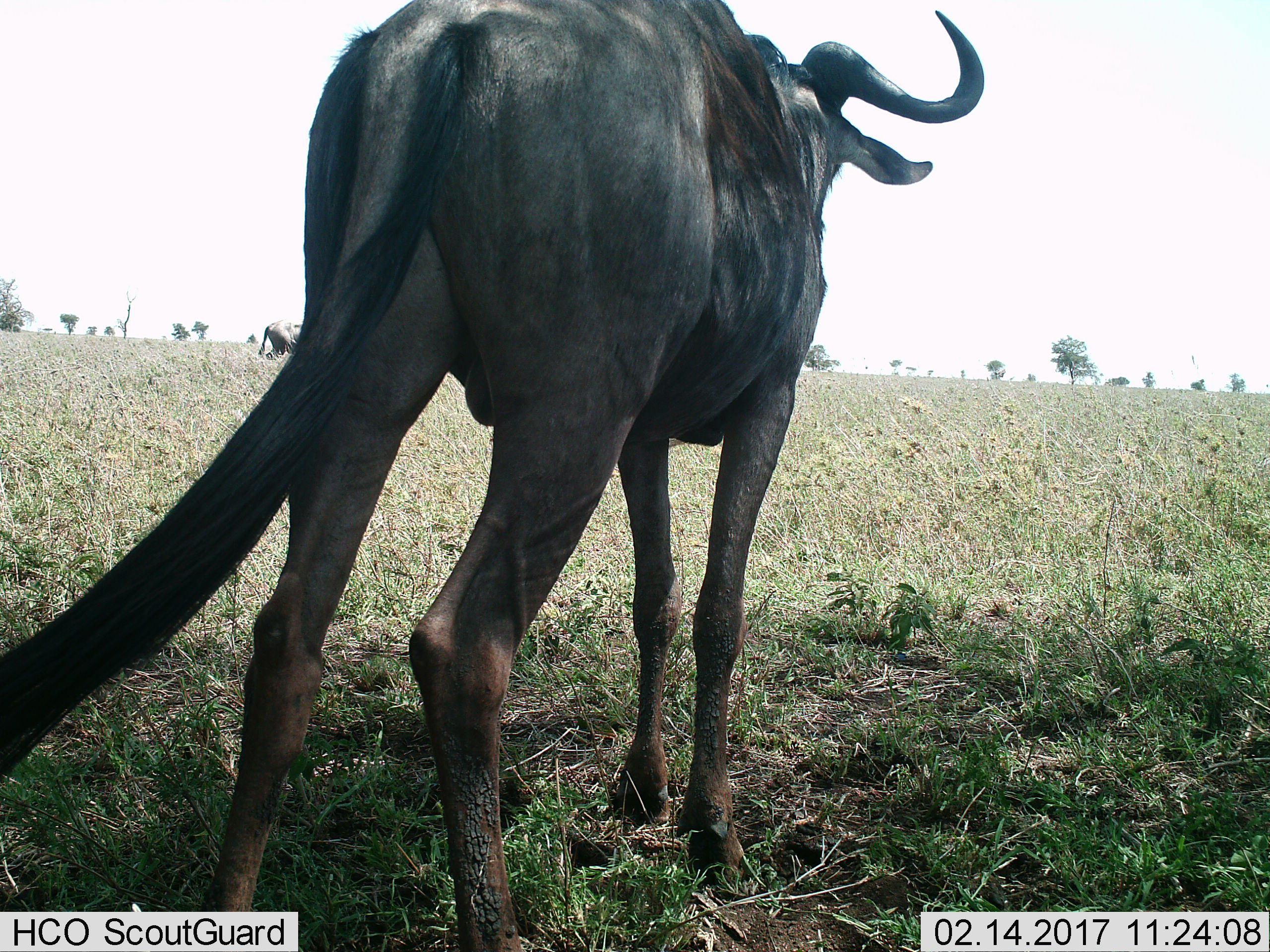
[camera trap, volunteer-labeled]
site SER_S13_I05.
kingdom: Animalia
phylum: Chordata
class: Mammalia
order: Artiodactyla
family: Bovidae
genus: Connochaetes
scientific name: Connochaetes taurinus taurinus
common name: blue wildebeest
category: wildebeestblue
Wildebeestblue (blue wildebeest) (Connochaetes taurinus taurinus), count 2. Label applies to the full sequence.